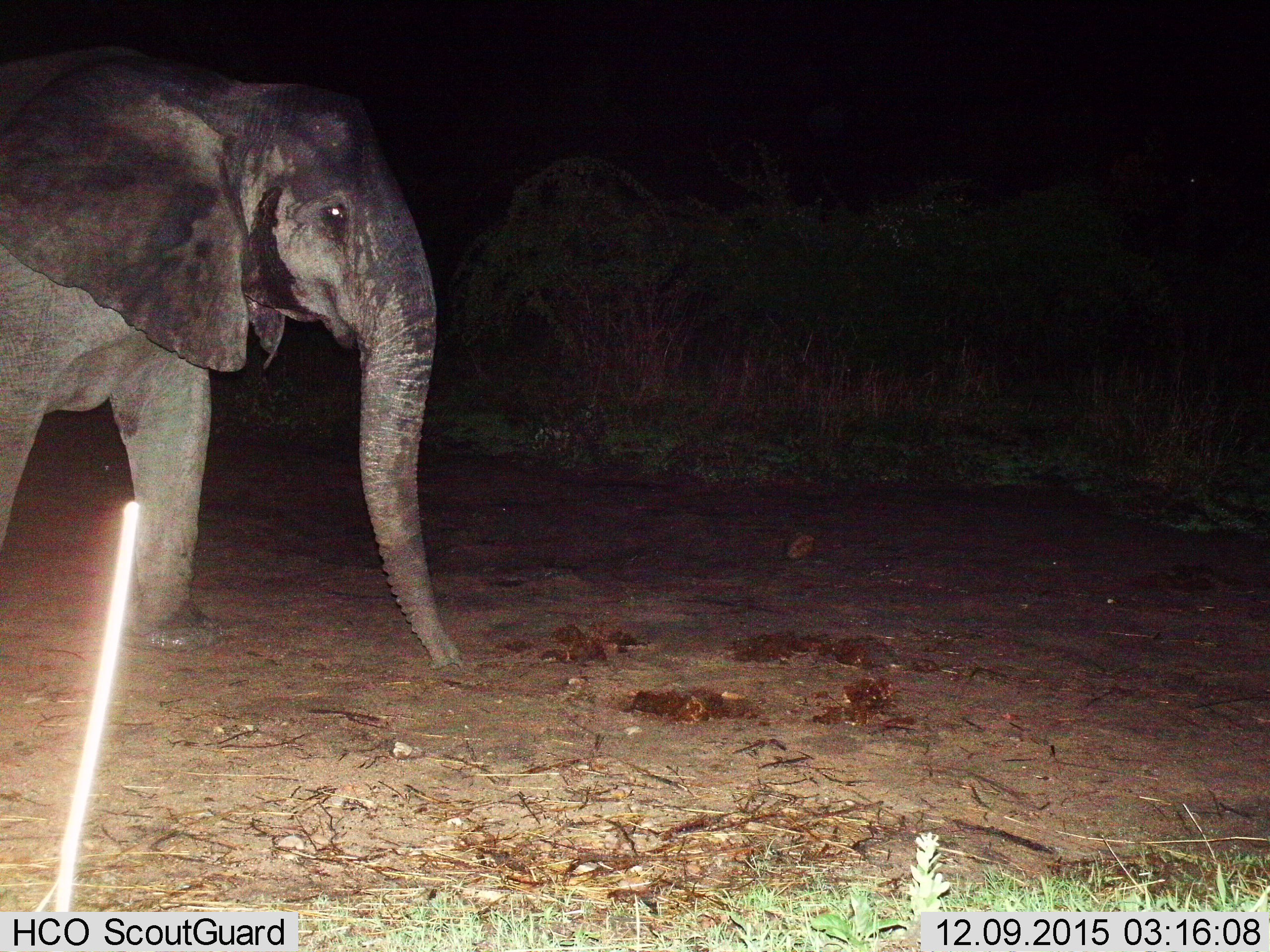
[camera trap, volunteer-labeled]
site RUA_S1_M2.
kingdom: Animalia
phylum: Chordata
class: Mammalia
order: Proboscidea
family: Elephantidae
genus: Loxodonta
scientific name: Loxodonta africana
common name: african bush elephant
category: elephant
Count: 1.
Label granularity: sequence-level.